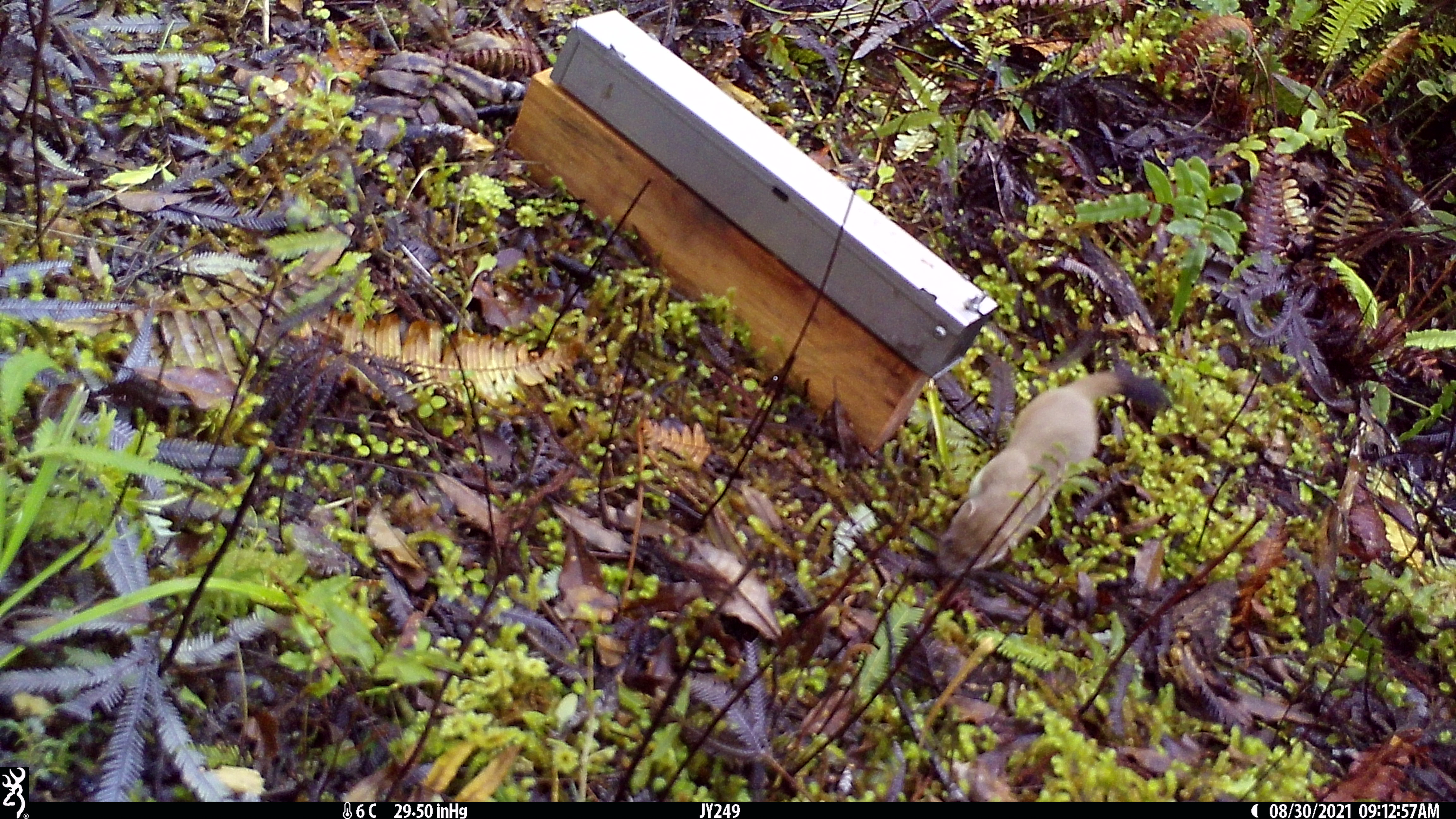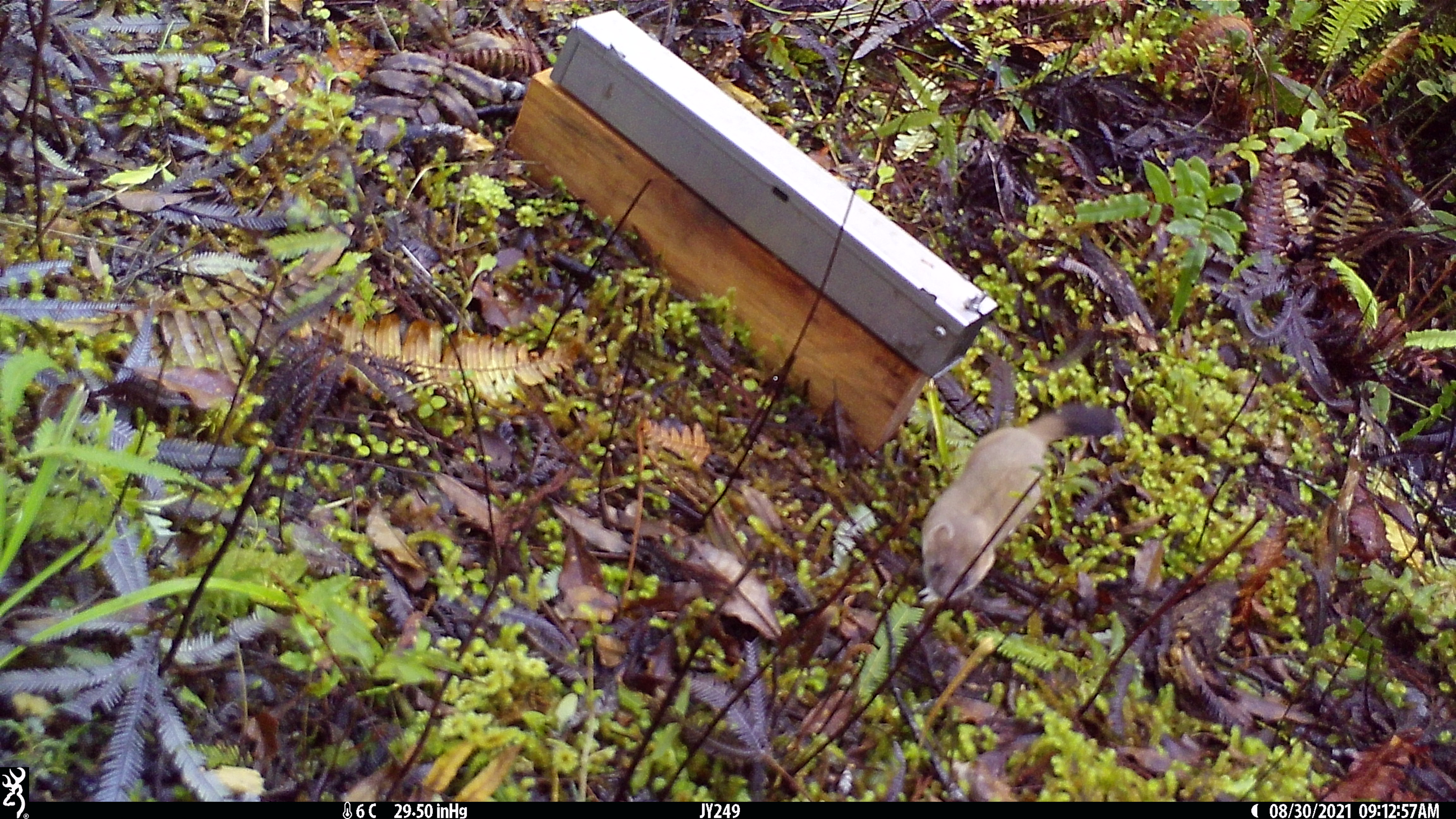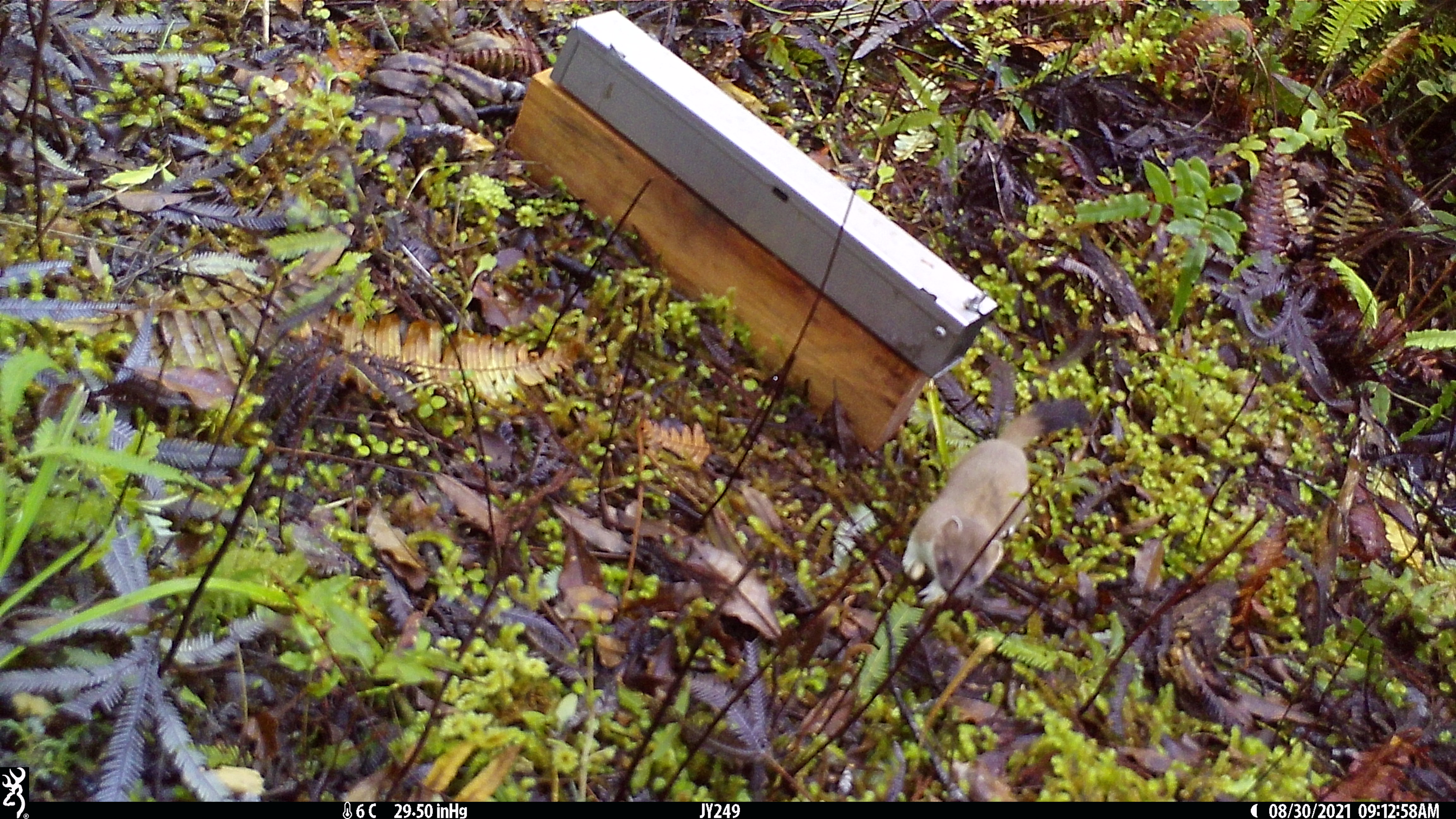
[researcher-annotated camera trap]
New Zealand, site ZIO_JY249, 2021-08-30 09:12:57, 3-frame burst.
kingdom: Animalia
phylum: Chordata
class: Mammalia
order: Carnivora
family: Mustelidae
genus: Mustela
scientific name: Mustela erminea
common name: stoat